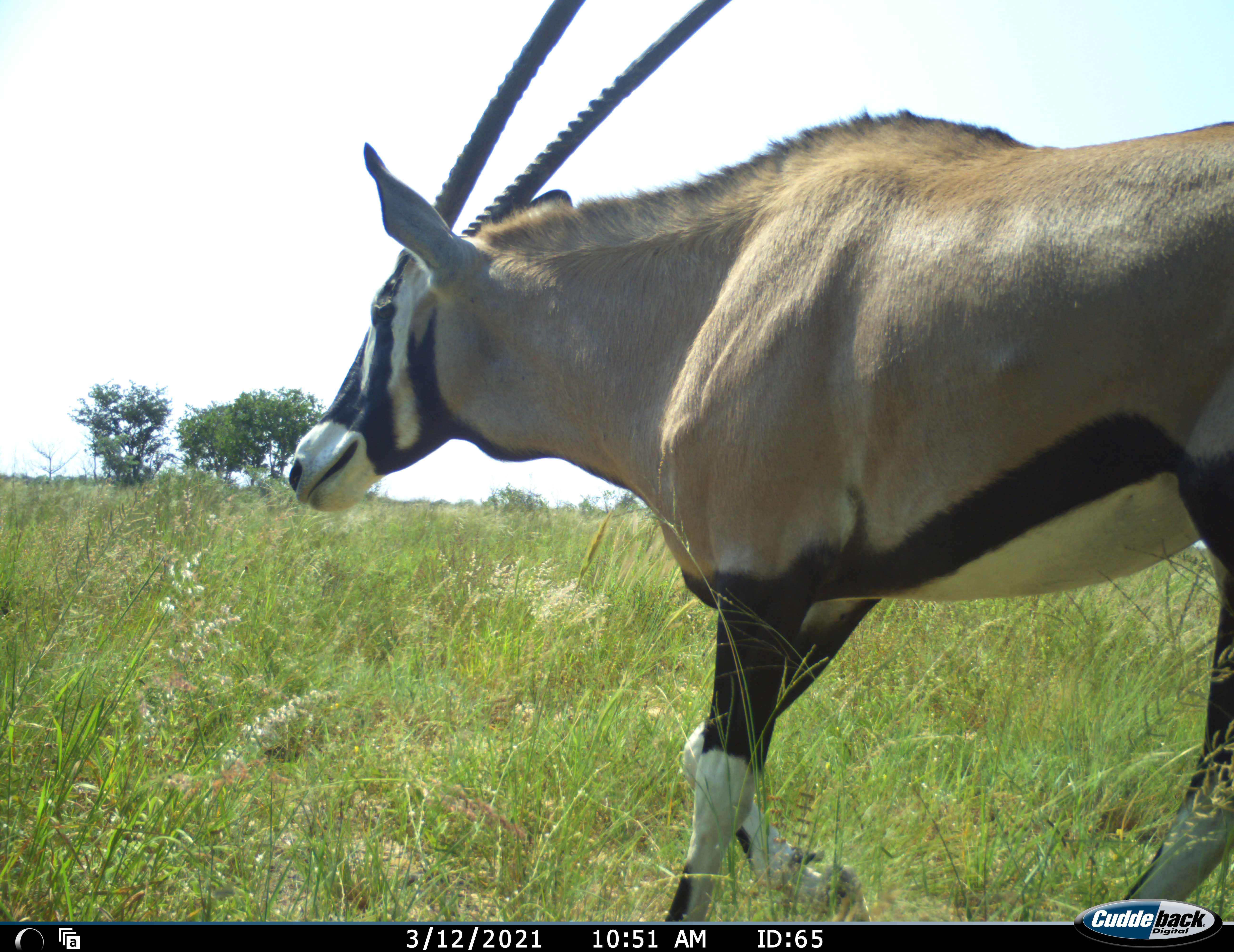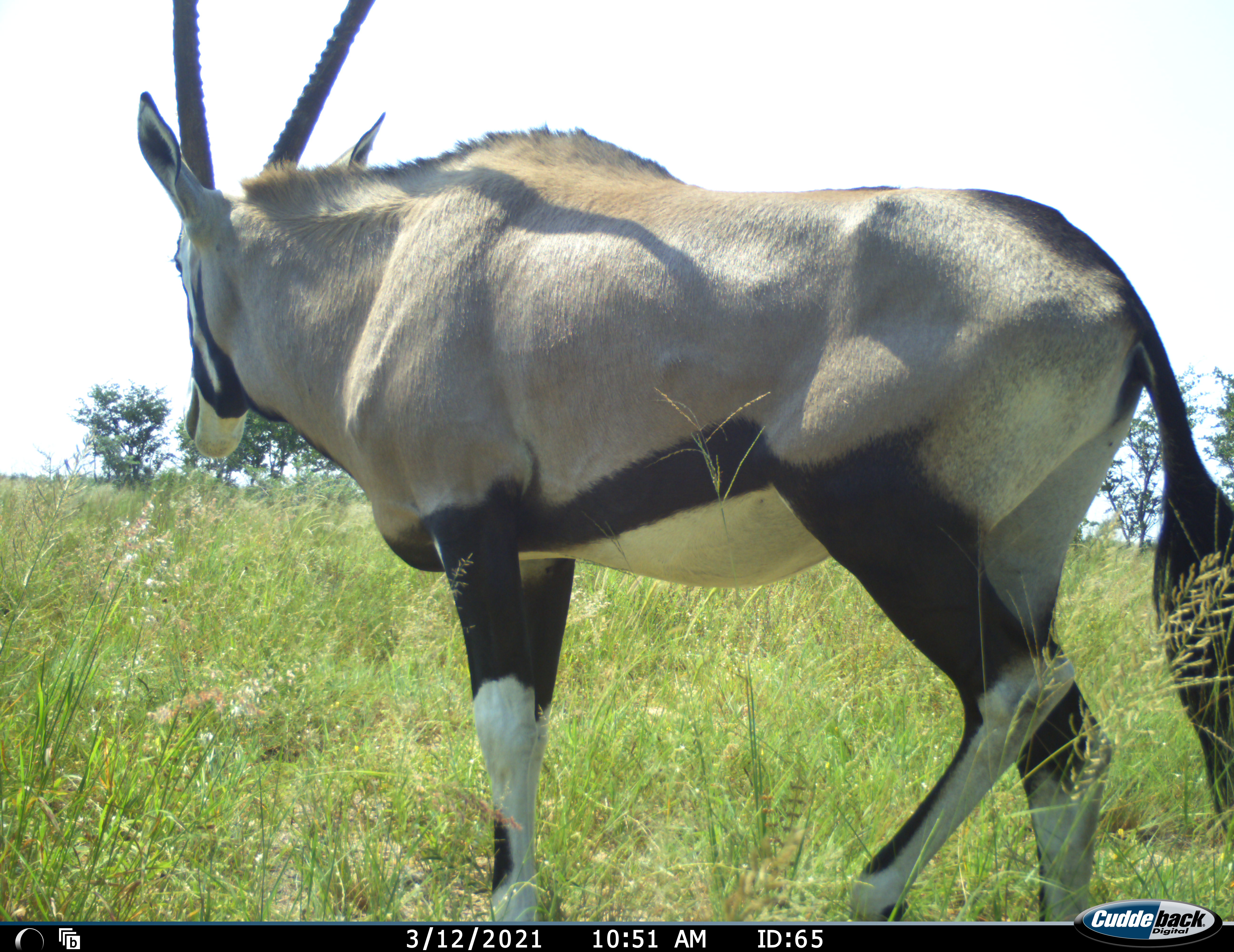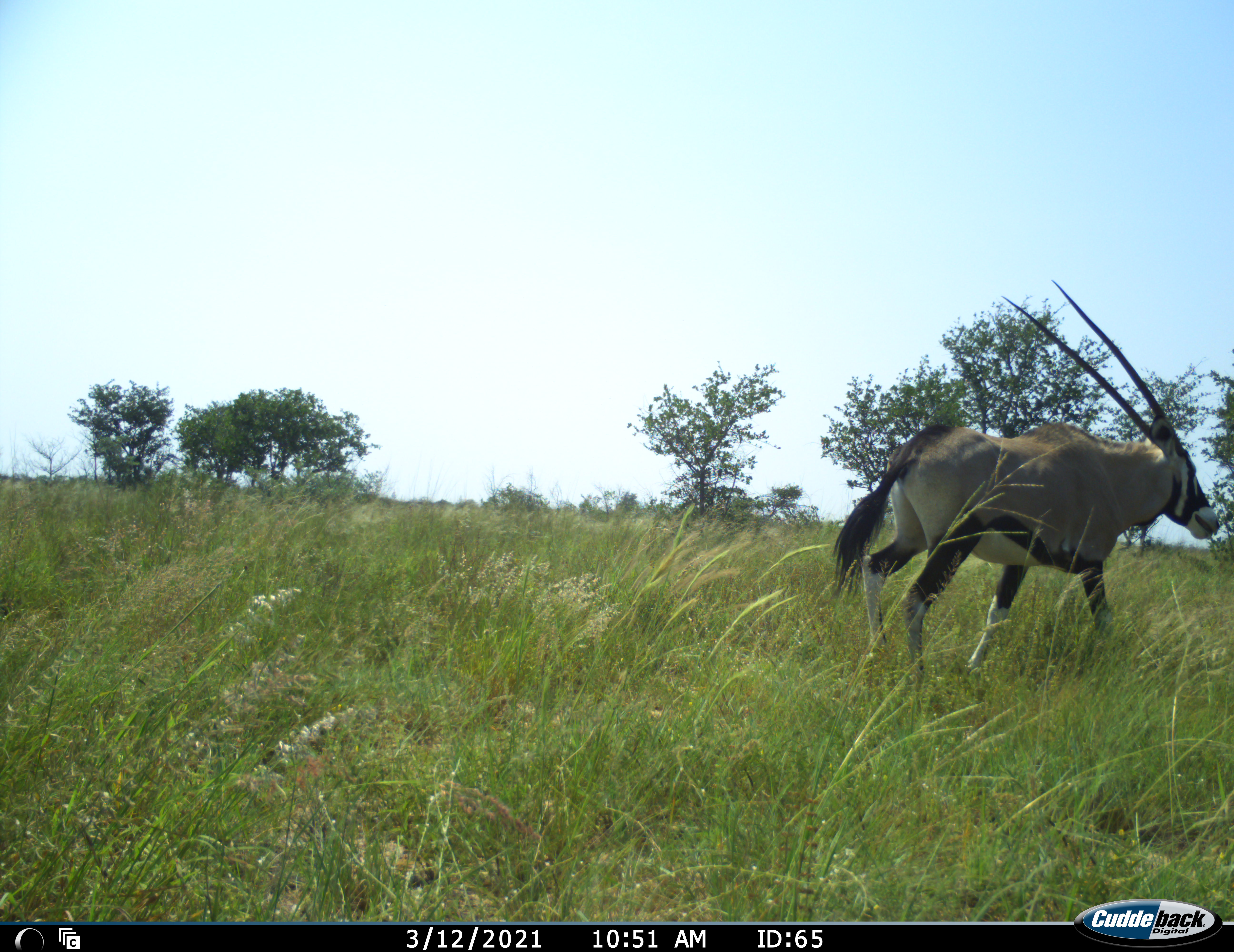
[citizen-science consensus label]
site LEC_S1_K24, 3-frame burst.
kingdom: Animalia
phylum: Chordata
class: Mammalia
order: Artiodactyla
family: Bovidae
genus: Oryx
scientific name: Oryx gazella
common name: gemsbok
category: oryx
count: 1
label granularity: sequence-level